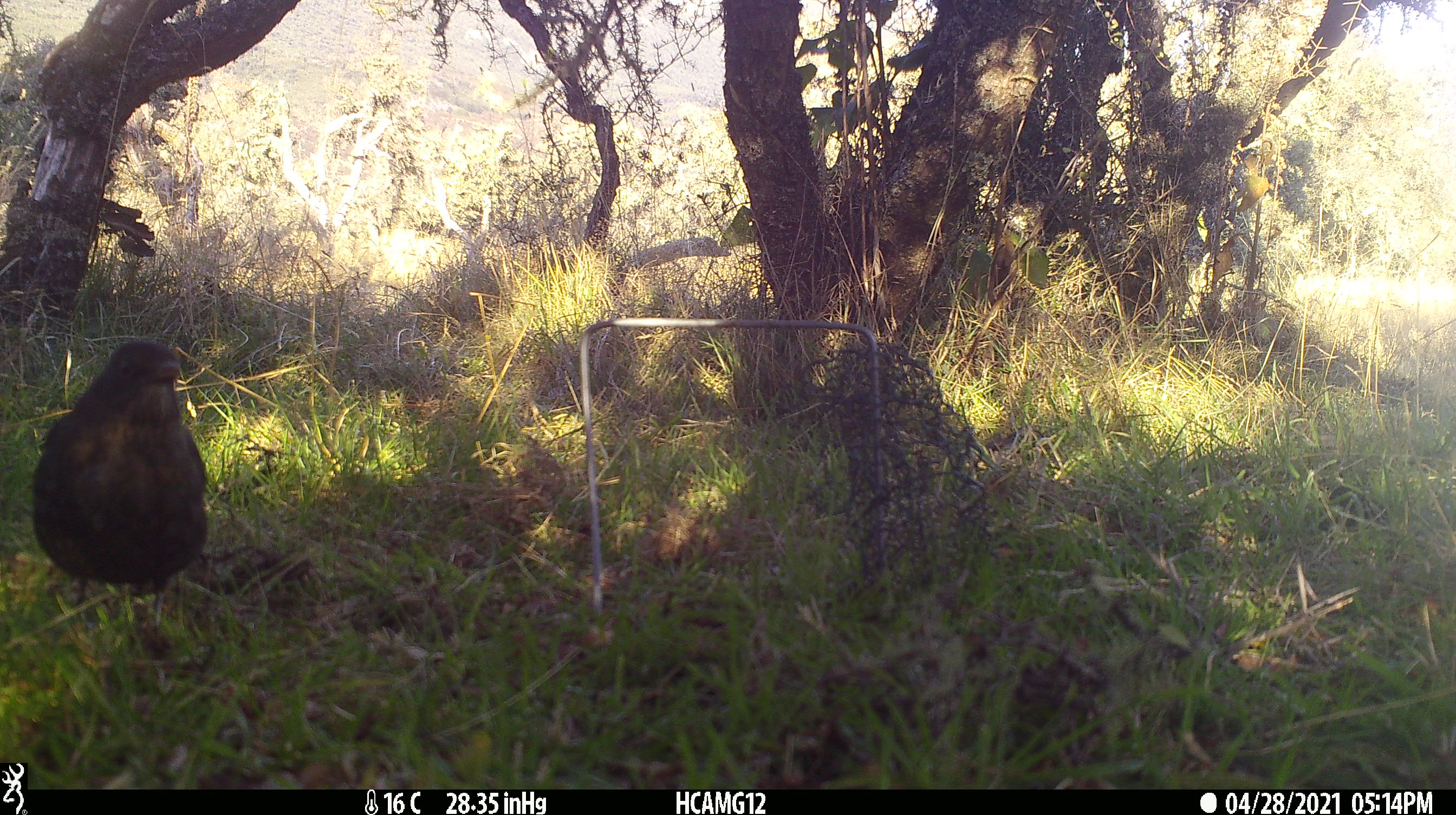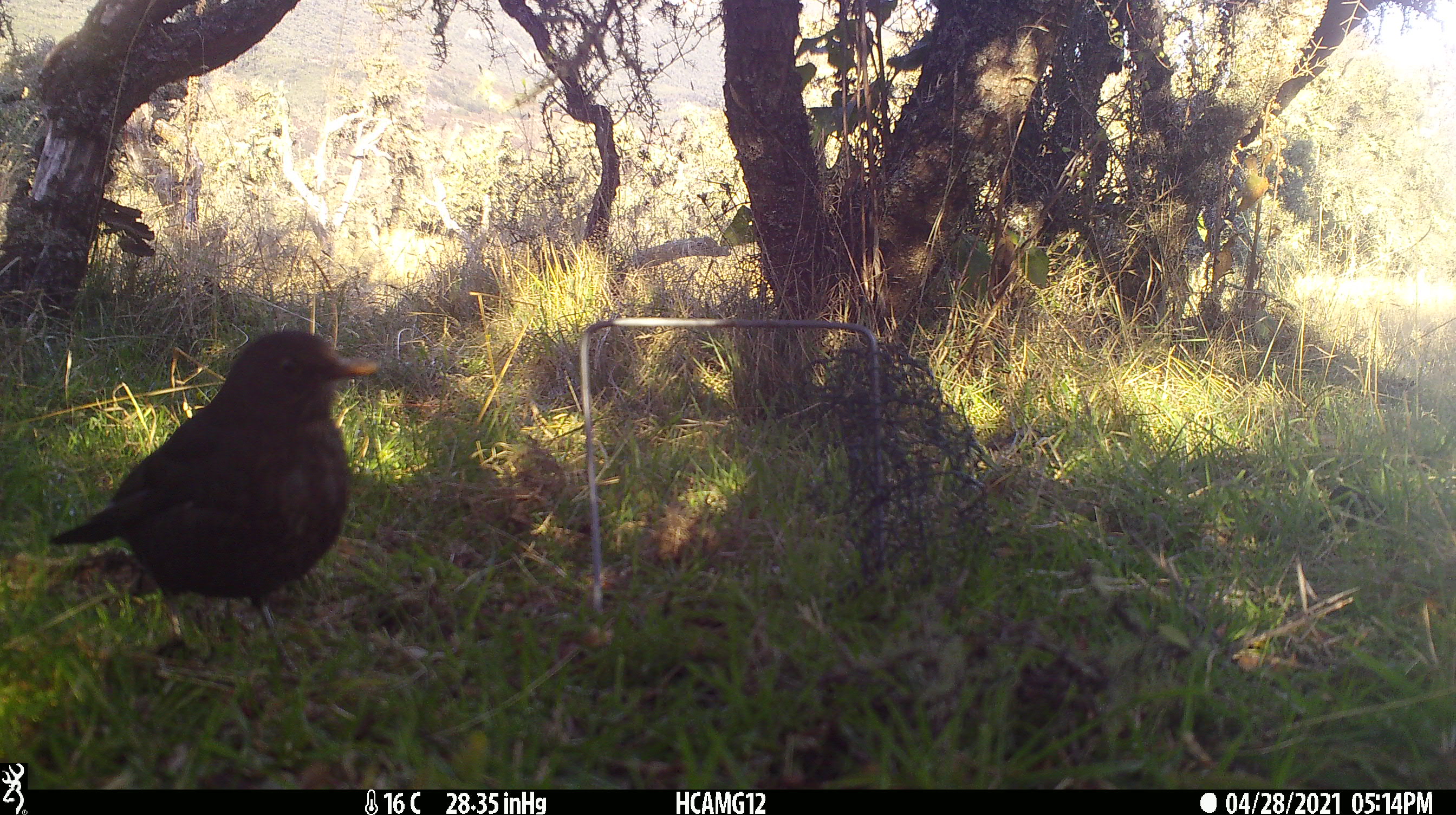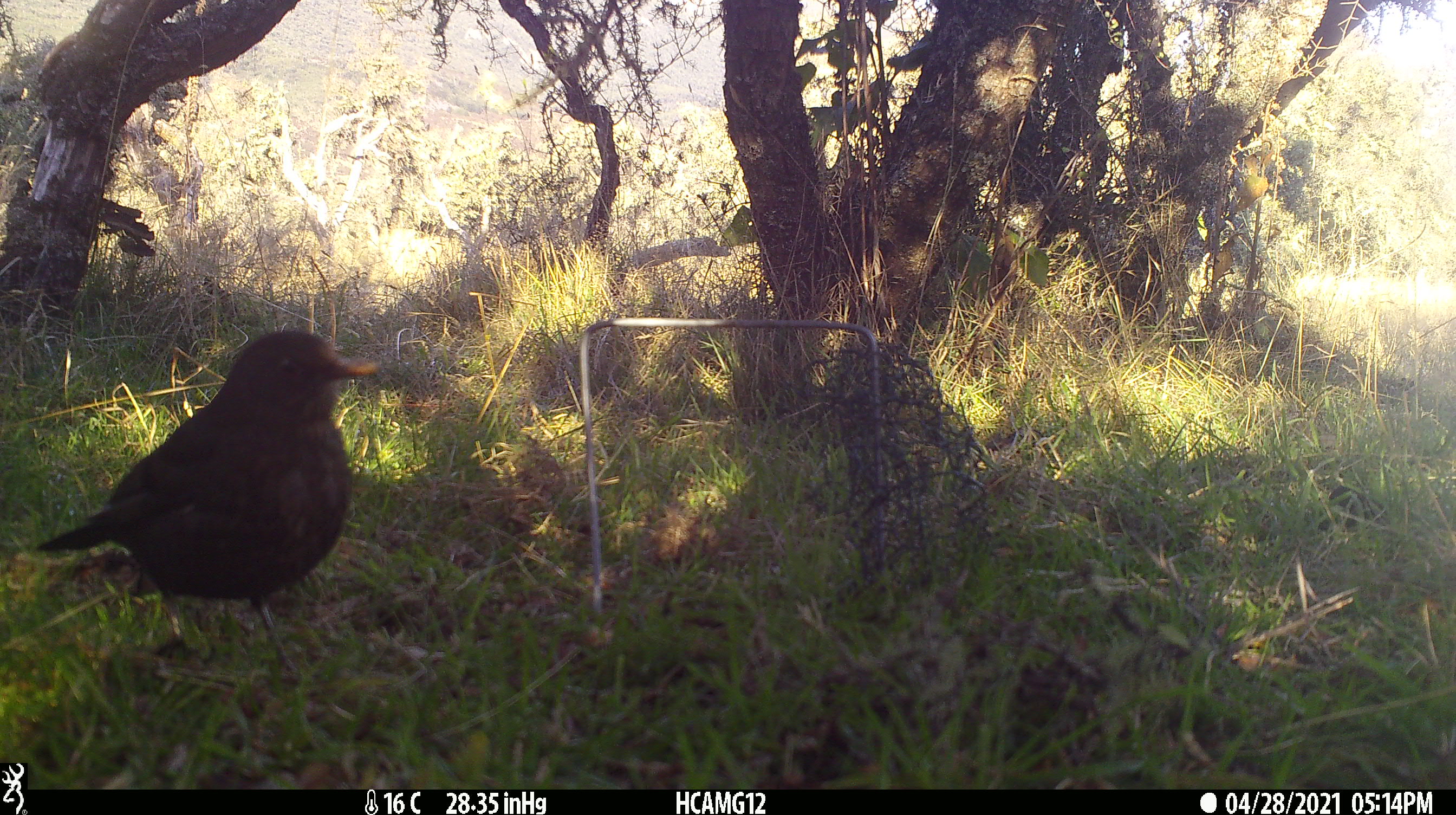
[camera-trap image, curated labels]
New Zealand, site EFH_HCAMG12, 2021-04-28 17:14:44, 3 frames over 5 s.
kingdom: Animalia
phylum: Chordata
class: Aves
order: Passeriformes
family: Turdidae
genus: Turdus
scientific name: Turdus merula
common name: eurasian blackbird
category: blackbird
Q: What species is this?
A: Blackbird (eurasian blackbird) (Turdus merula).